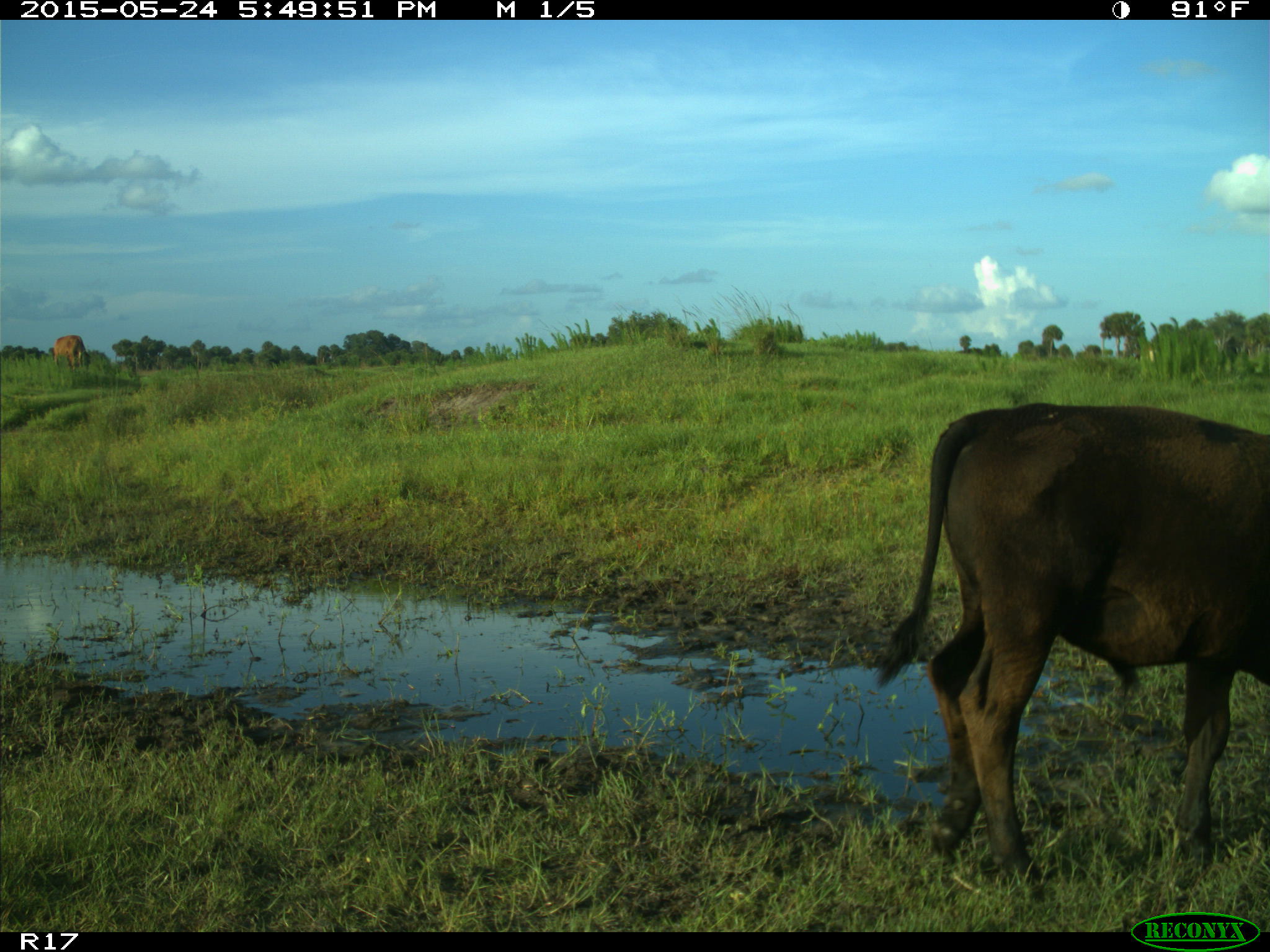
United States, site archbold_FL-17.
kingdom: Animalia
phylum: Chordata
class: Mammalia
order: Artiodactyla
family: Bovidae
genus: Bos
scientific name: Bos taurus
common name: domestic cow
Bos taurus (domestic cow).